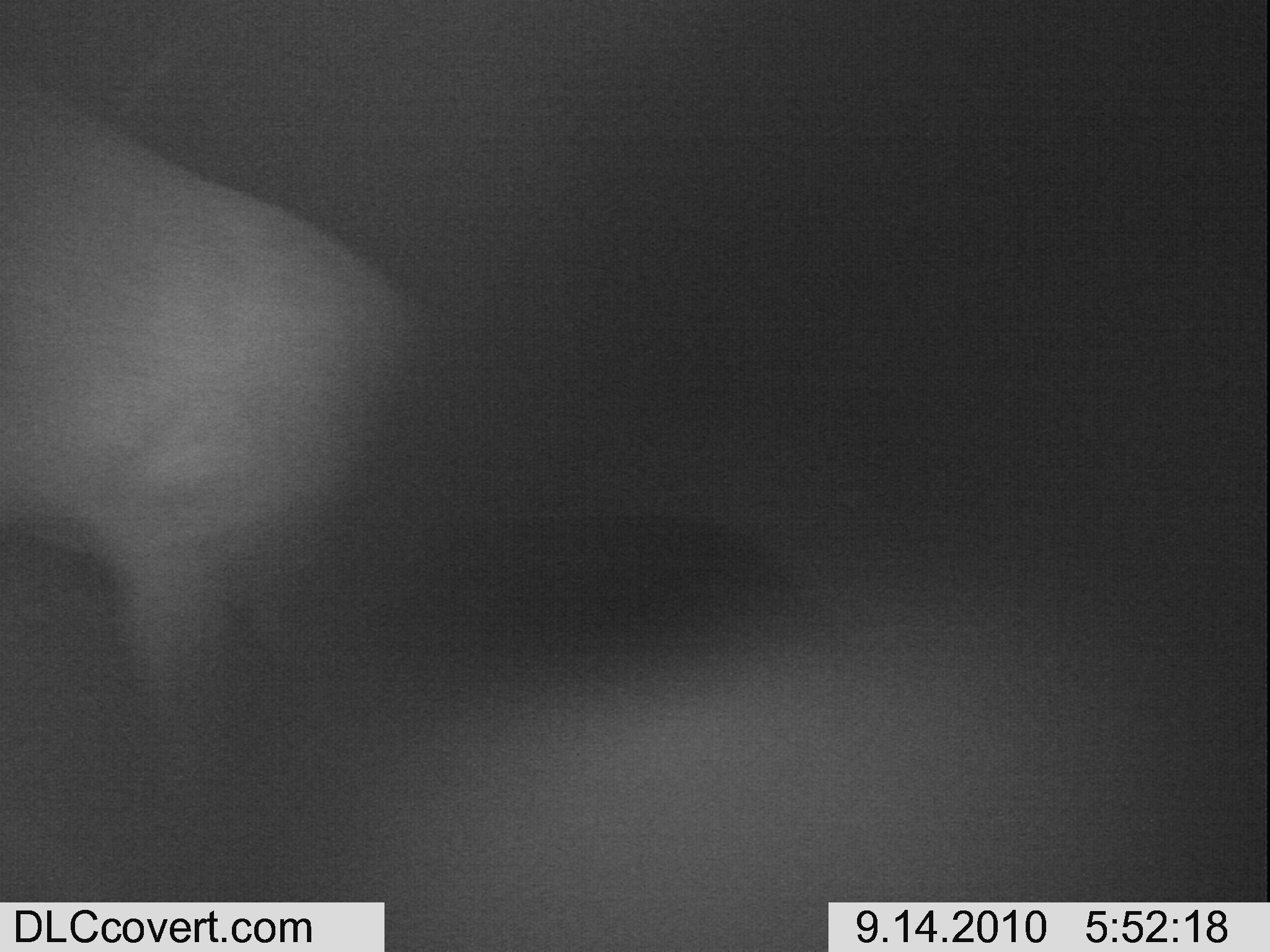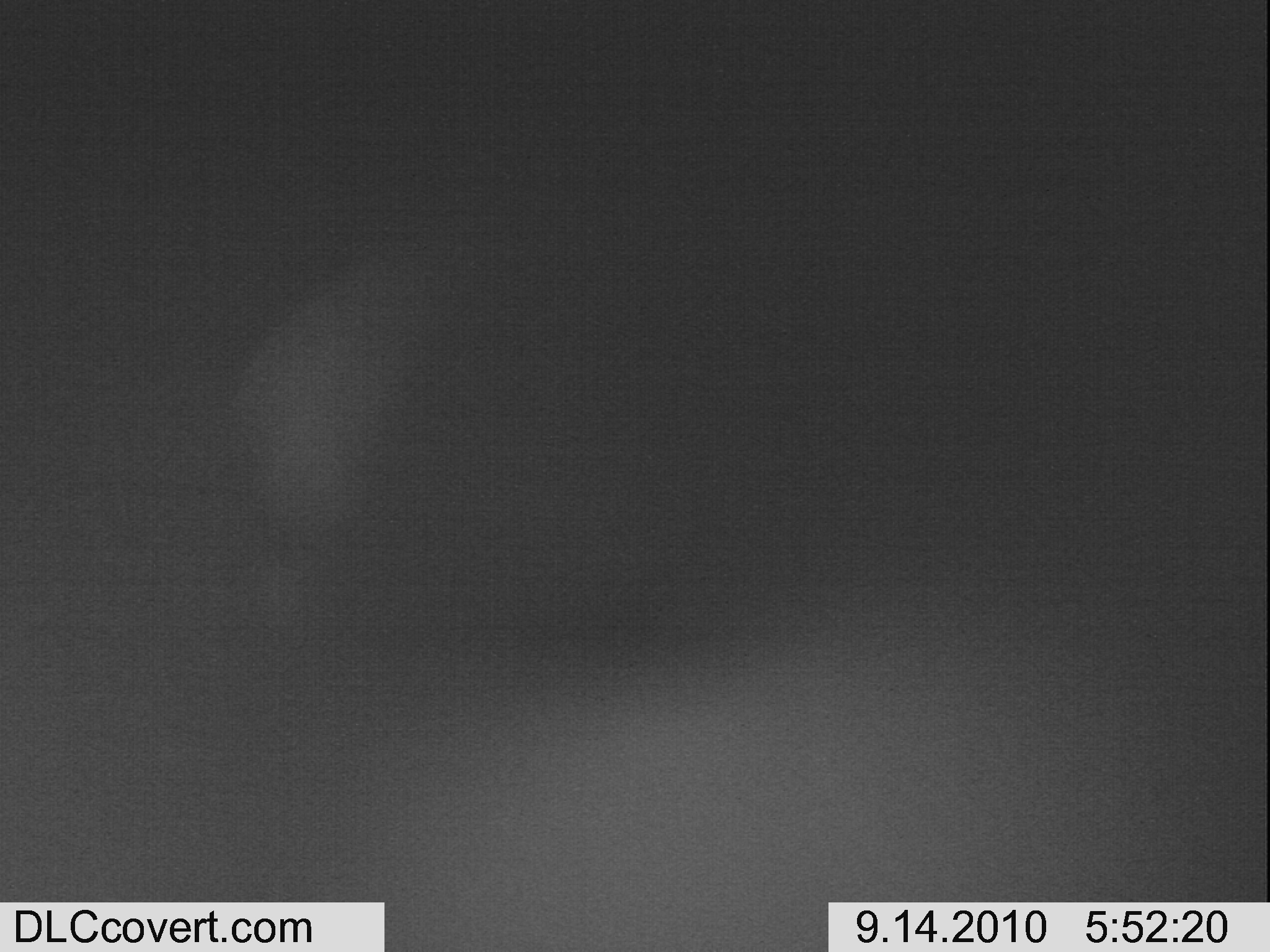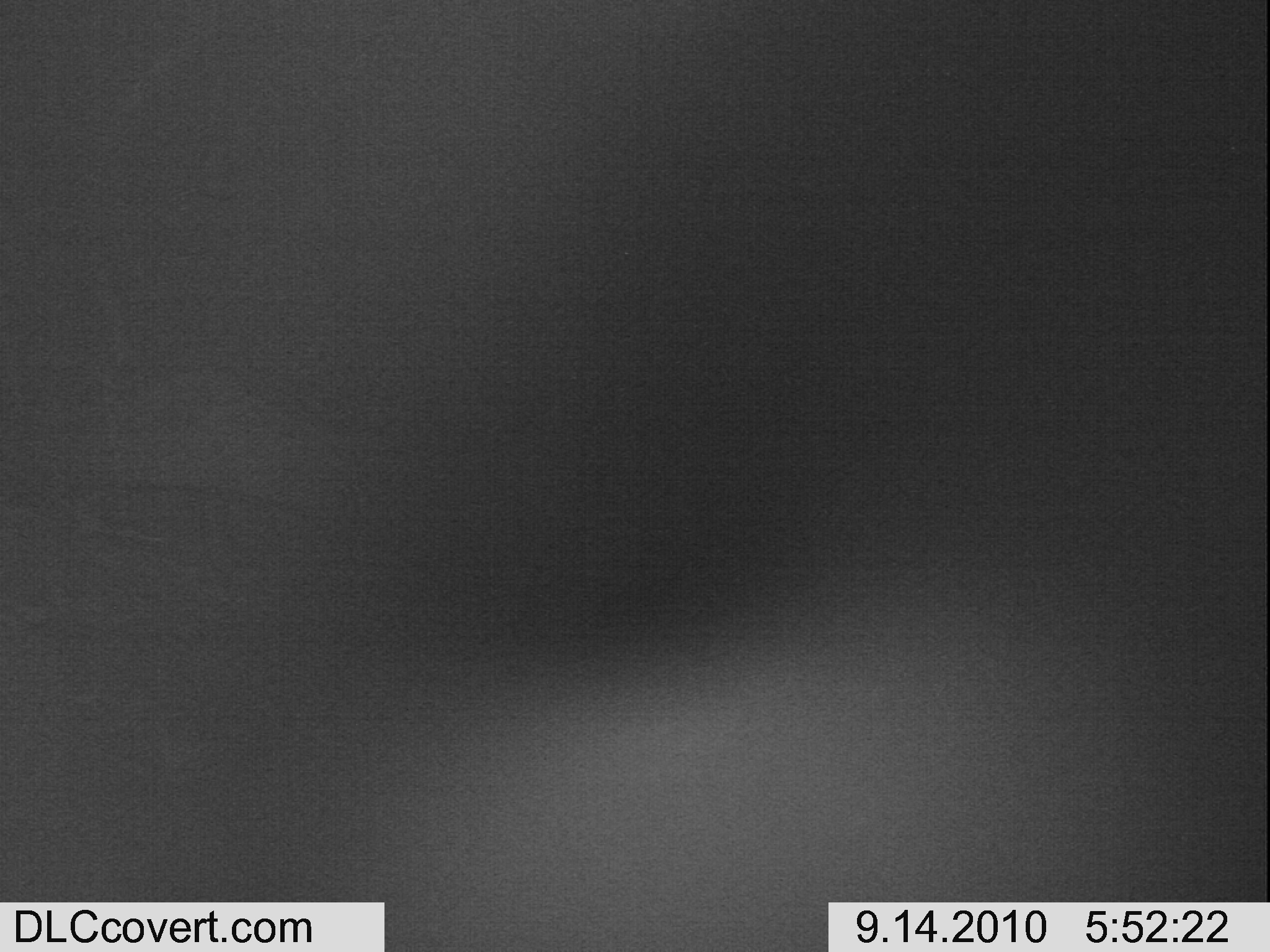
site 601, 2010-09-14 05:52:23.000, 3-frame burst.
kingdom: Animalia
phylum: Chordata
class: Mammalia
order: Artiodactyla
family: Bovidae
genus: Tragelaphus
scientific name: Tragelaphus scriptus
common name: bushbuck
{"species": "Tragelaphus scriptus (bushbuck)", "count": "1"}